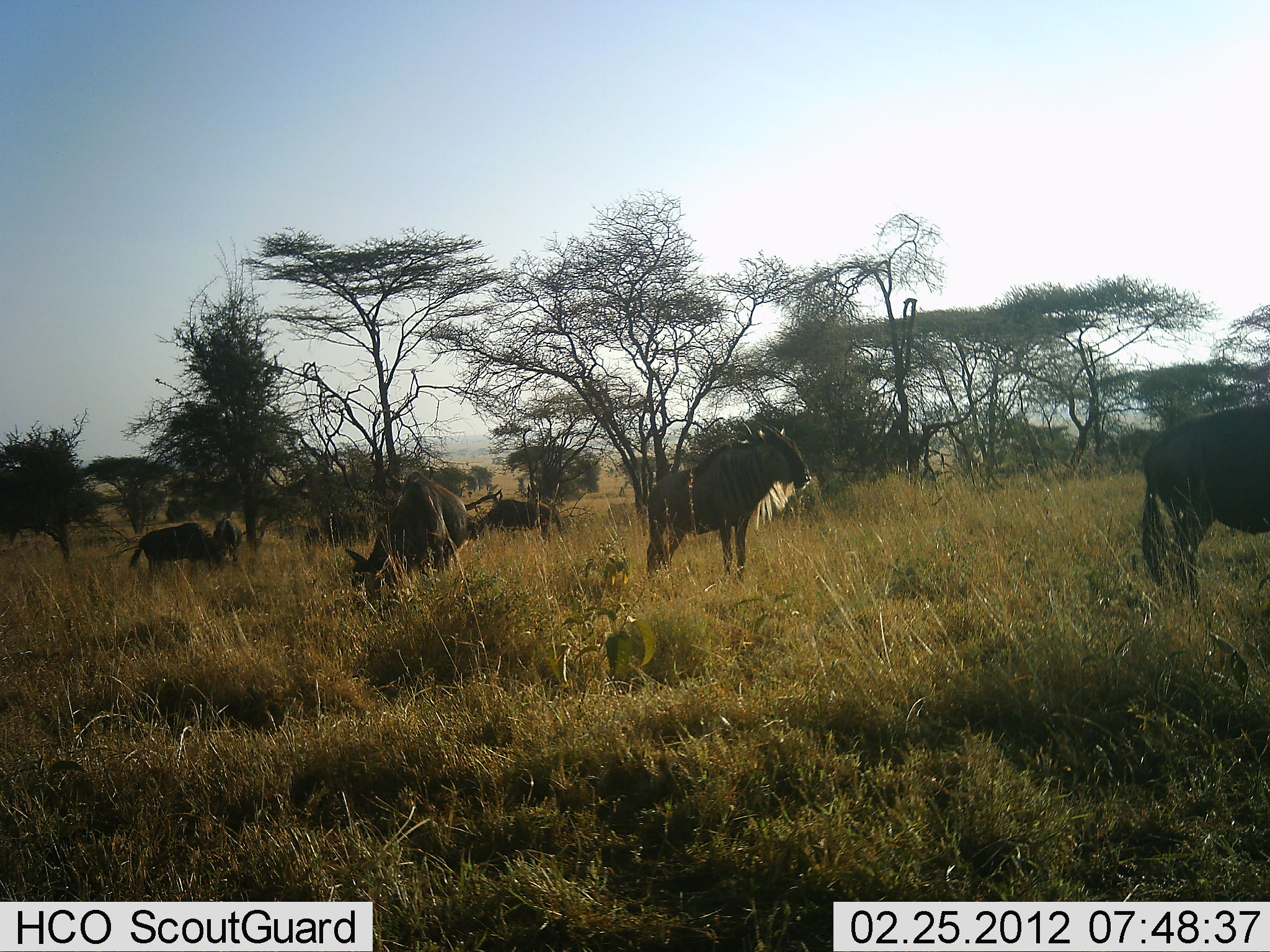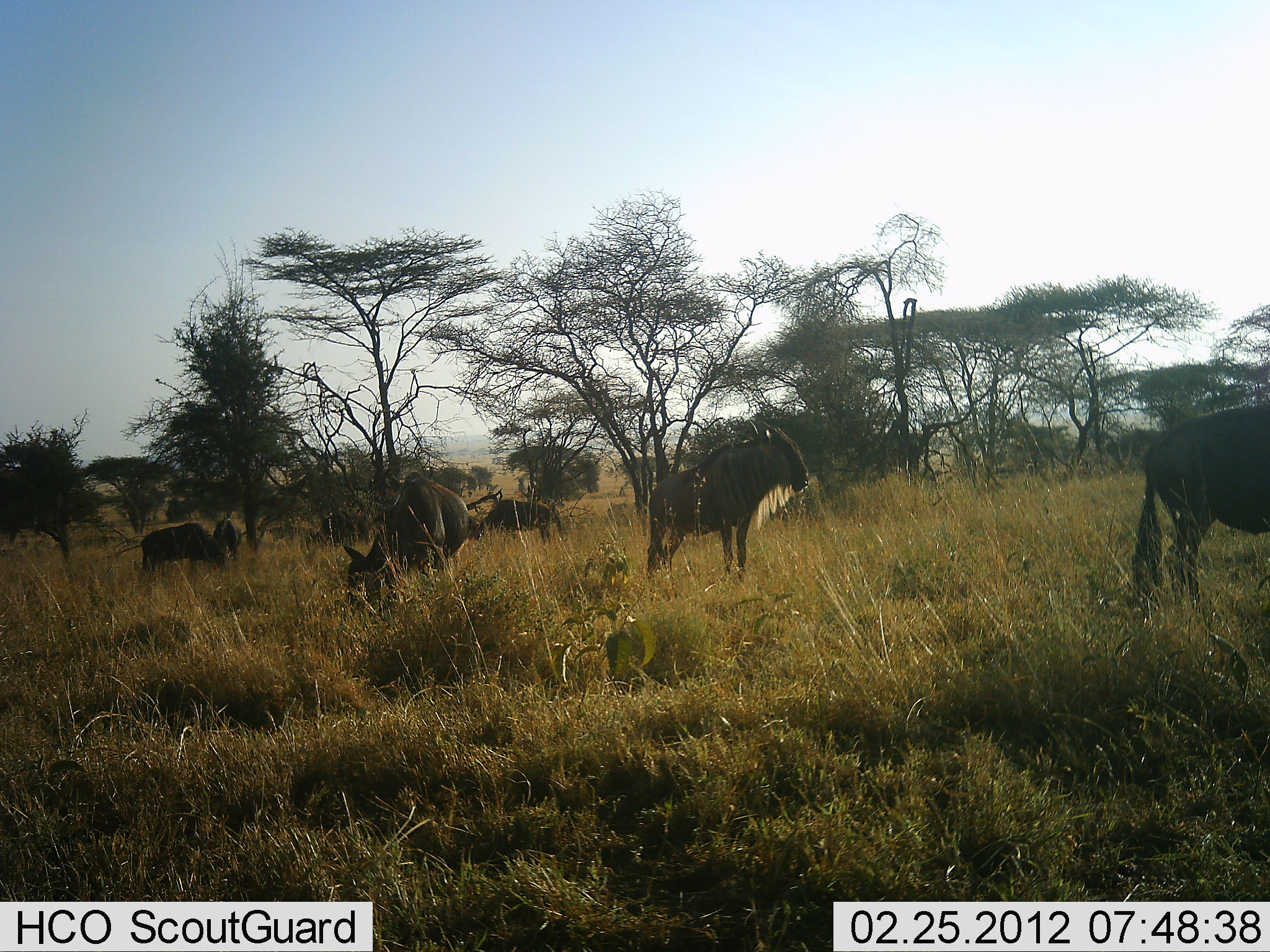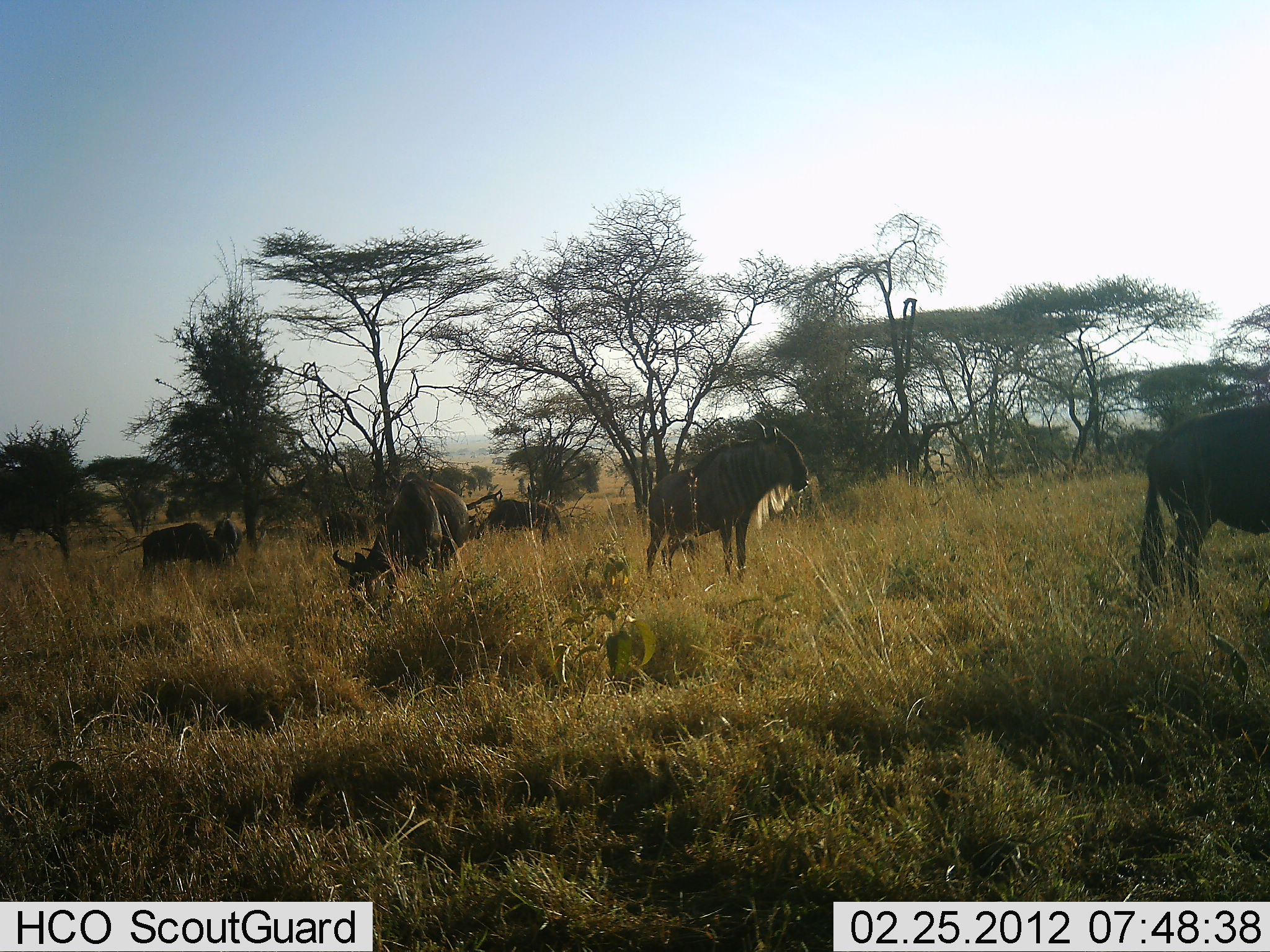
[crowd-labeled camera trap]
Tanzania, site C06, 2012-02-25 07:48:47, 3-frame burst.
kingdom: Animalia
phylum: Chordata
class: Mammalia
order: Artiodactyla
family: Bovidae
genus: Connochaetes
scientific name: Connochaetes taurinus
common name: blue wildebeest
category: wildebeest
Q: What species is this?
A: Wildebeest (blue wildebeest) (Connochaetes taurinus).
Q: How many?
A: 6.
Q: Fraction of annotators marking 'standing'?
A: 87%.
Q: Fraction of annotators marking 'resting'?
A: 0%.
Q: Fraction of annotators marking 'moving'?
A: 7%.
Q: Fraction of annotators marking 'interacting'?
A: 0%.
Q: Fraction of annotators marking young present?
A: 7%.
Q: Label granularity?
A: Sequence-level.